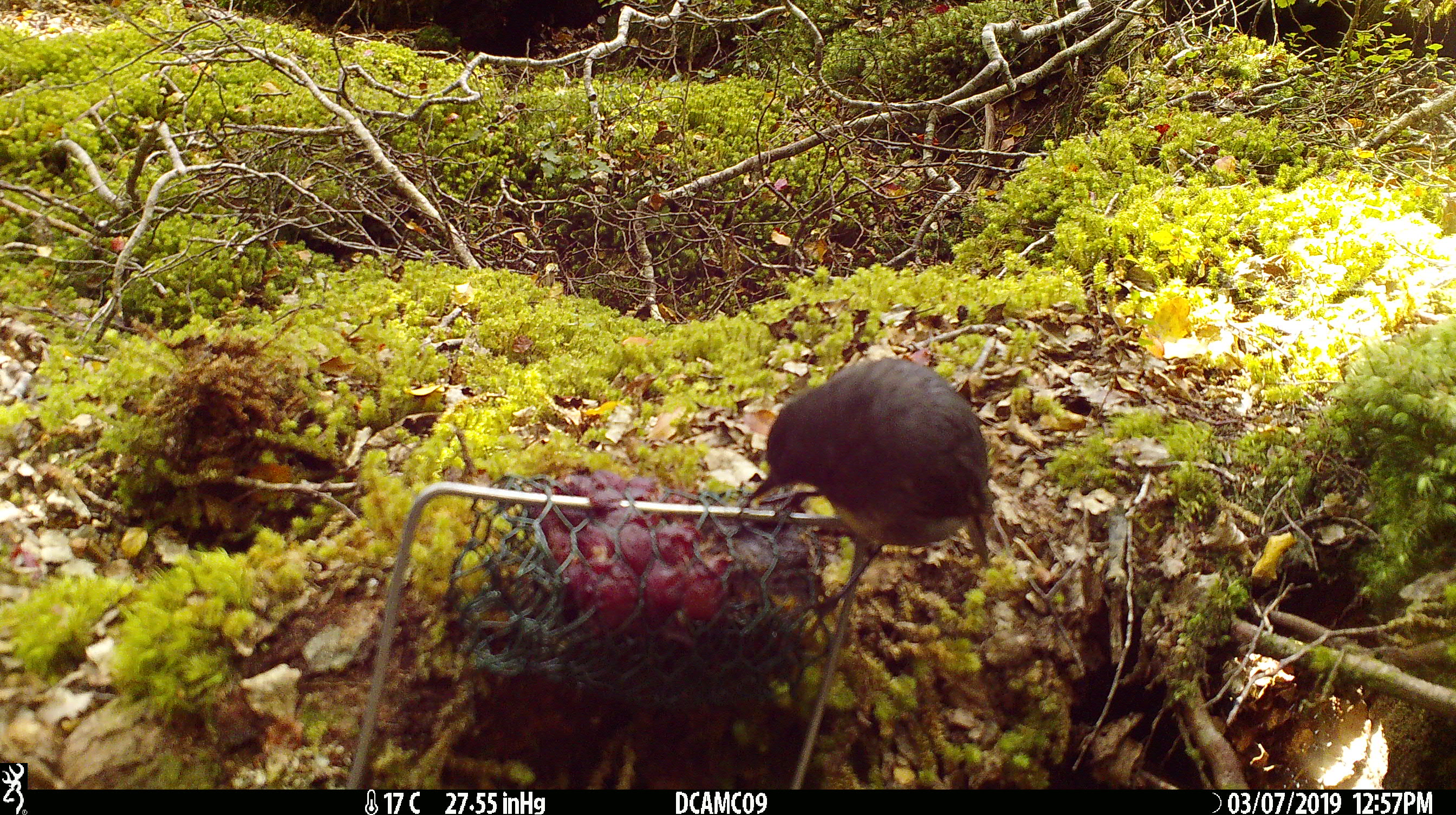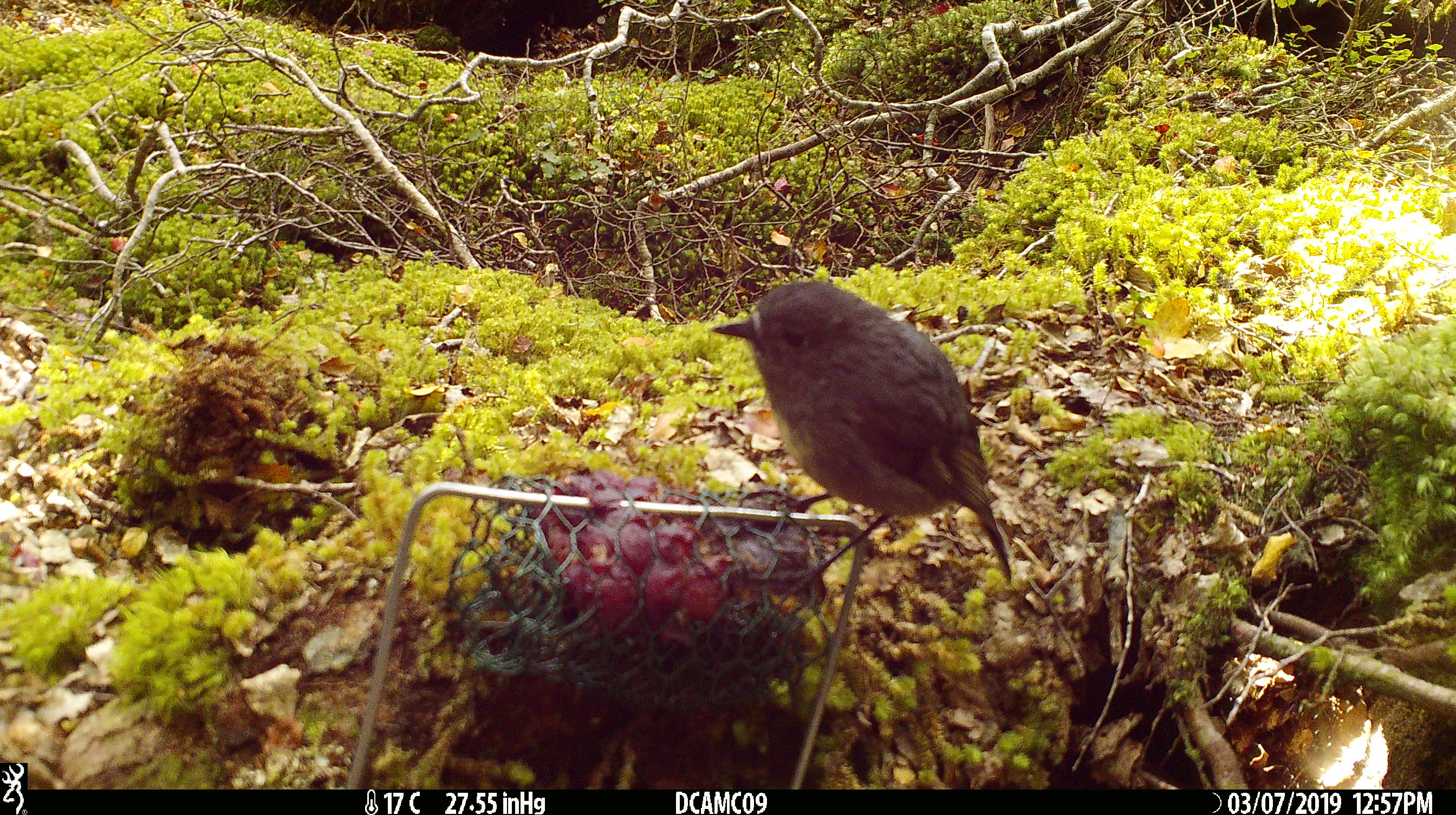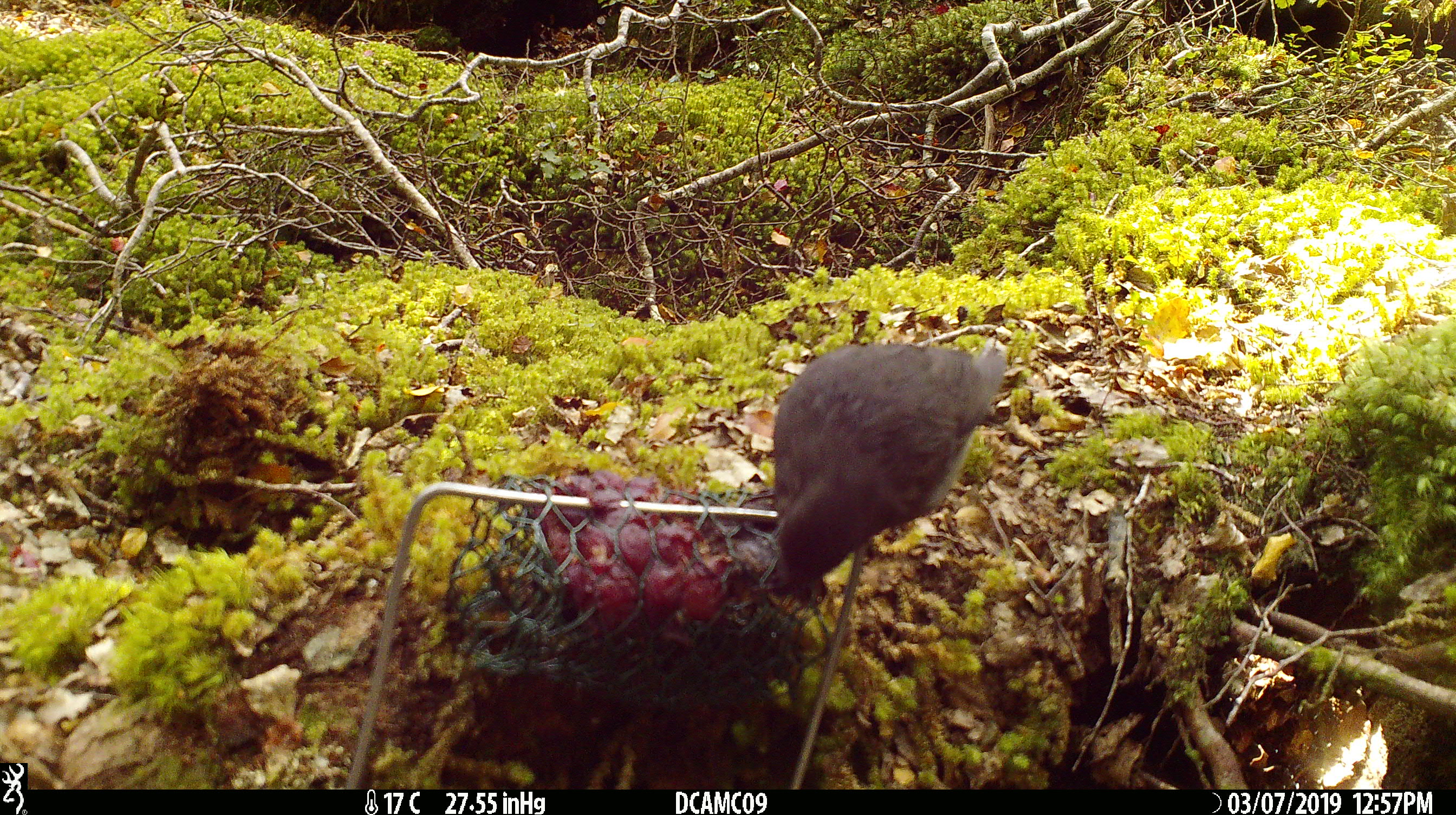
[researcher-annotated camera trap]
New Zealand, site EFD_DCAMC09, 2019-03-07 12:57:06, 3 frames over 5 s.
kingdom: Animalia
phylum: Chordata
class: Aves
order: Passeriformes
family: Petroicidae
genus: Petroica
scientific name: Petroica australis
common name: new zealand robin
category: robin